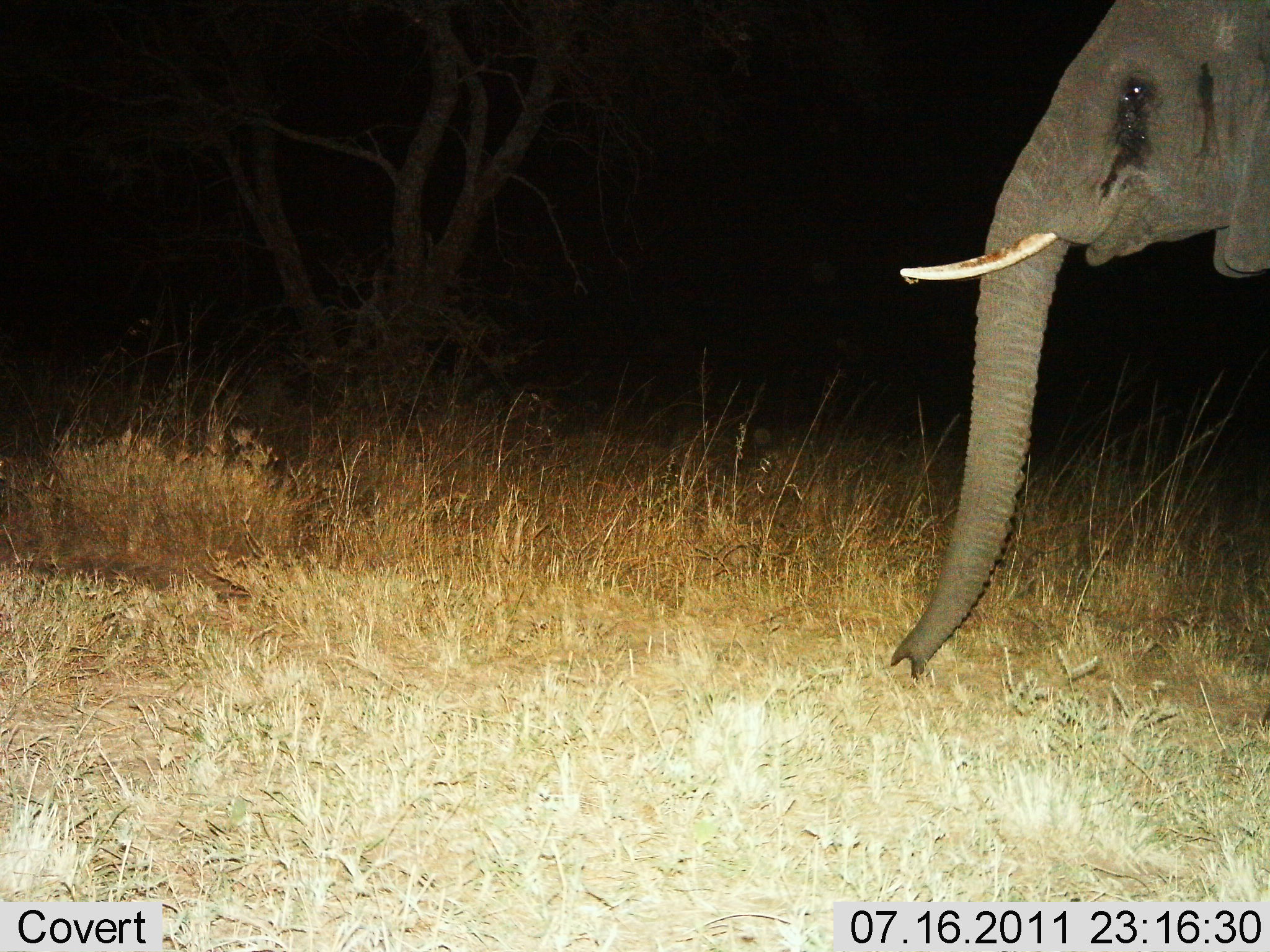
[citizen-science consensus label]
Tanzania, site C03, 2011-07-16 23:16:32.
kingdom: Animalia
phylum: Chordata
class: Mammalia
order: Proboscidea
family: Elephantidae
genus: Loxodonta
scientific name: Loxodonta africana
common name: african bush elephant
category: elephant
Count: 1.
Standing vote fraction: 77%.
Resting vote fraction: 0%.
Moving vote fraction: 23%.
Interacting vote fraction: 0%.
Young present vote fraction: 0%.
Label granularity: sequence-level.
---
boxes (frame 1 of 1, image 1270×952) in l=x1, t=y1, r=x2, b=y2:
animal: l=891, t=0, r=1270, b=680